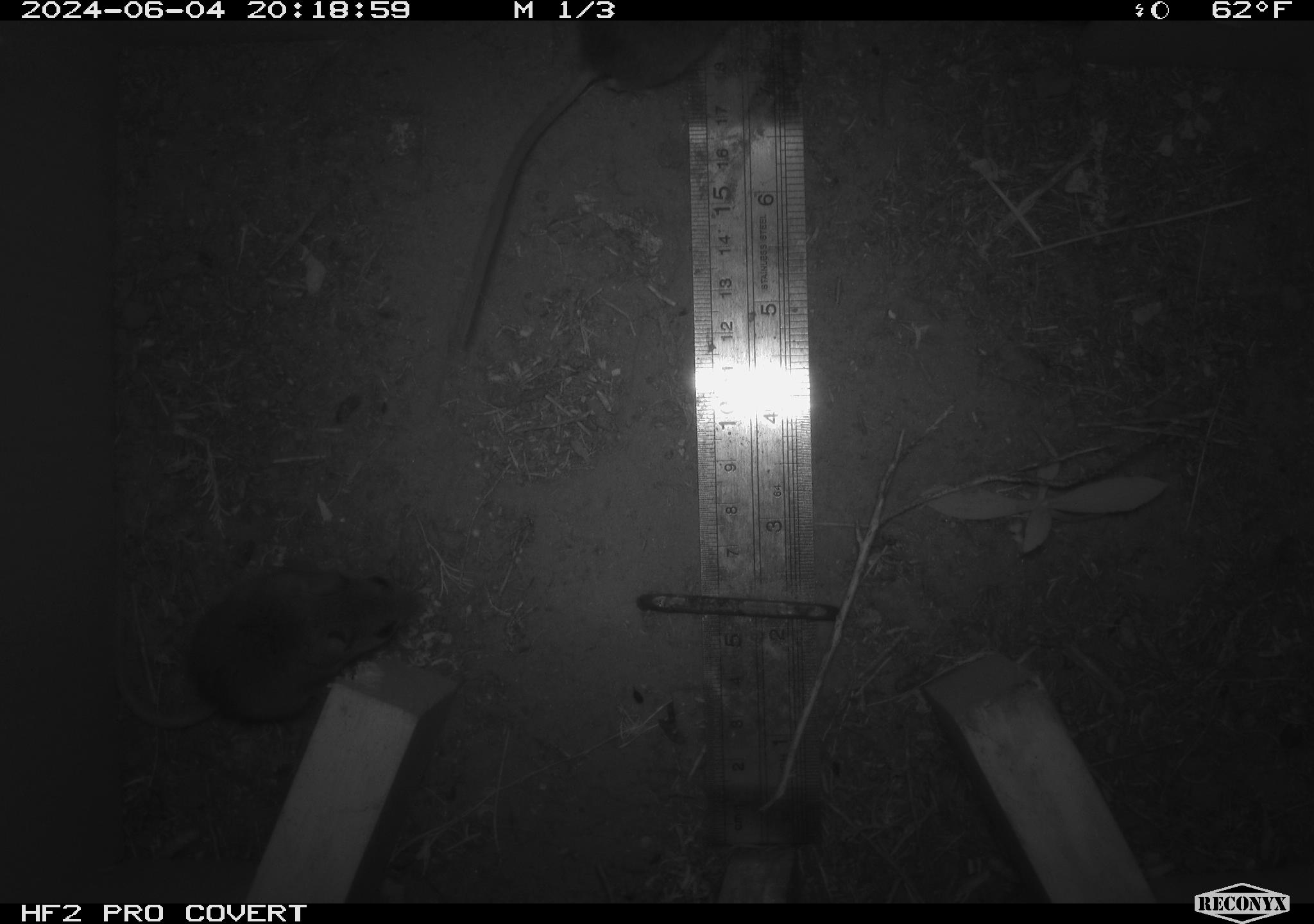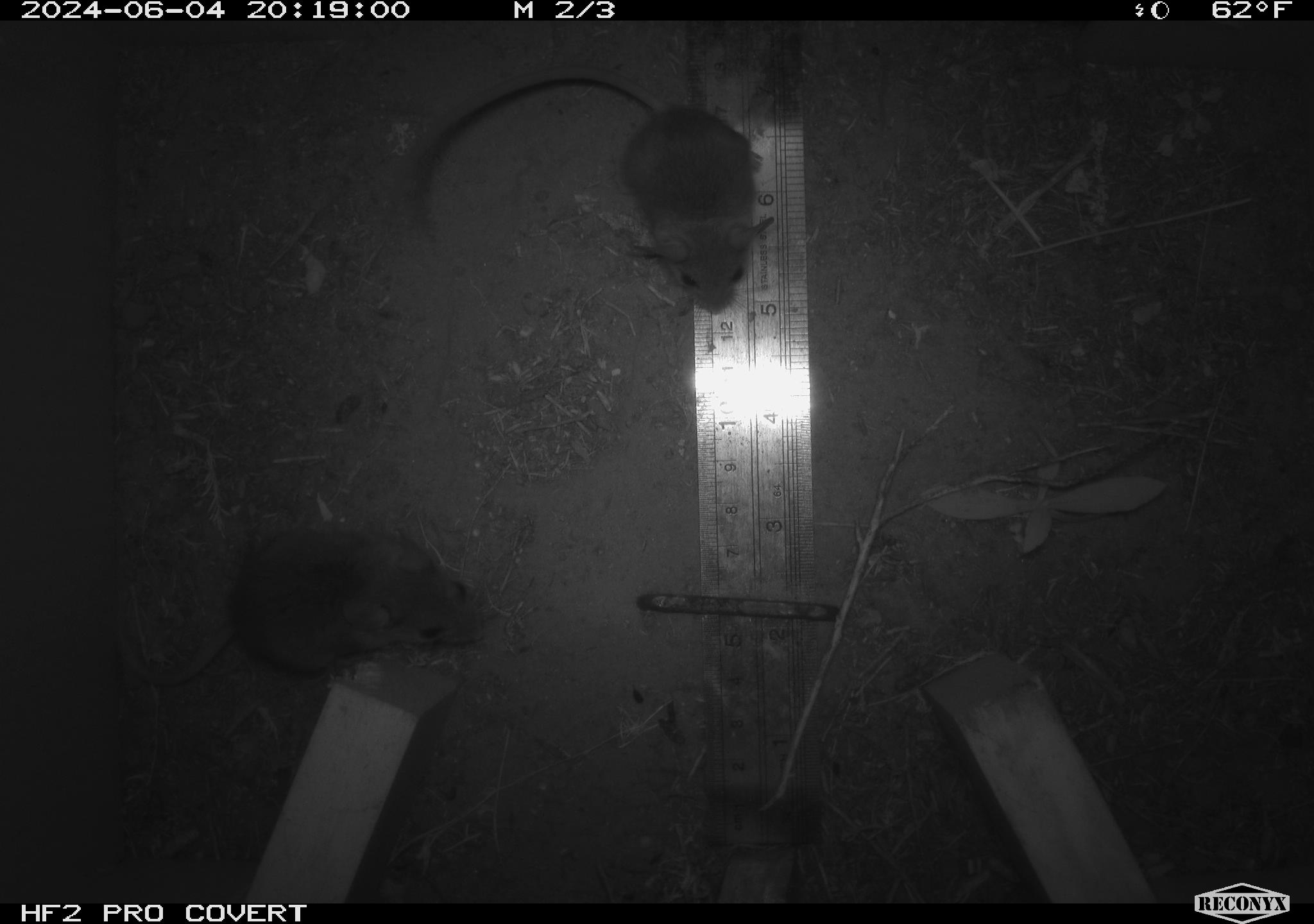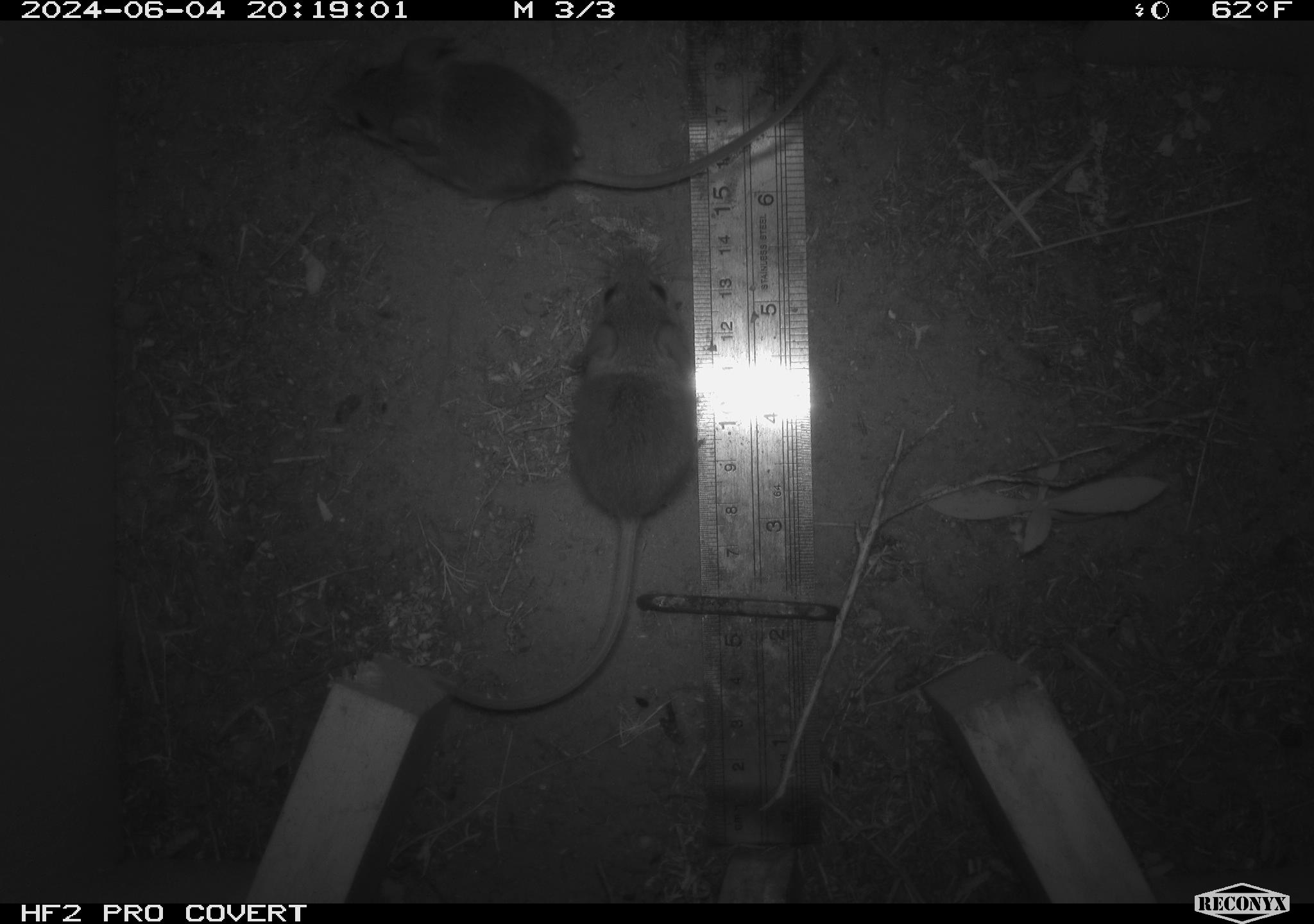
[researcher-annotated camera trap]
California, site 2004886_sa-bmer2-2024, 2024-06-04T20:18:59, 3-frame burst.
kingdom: Animalia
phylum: Chordata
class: Mammalia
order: Rodentia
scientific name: Rodentia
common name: mouse species